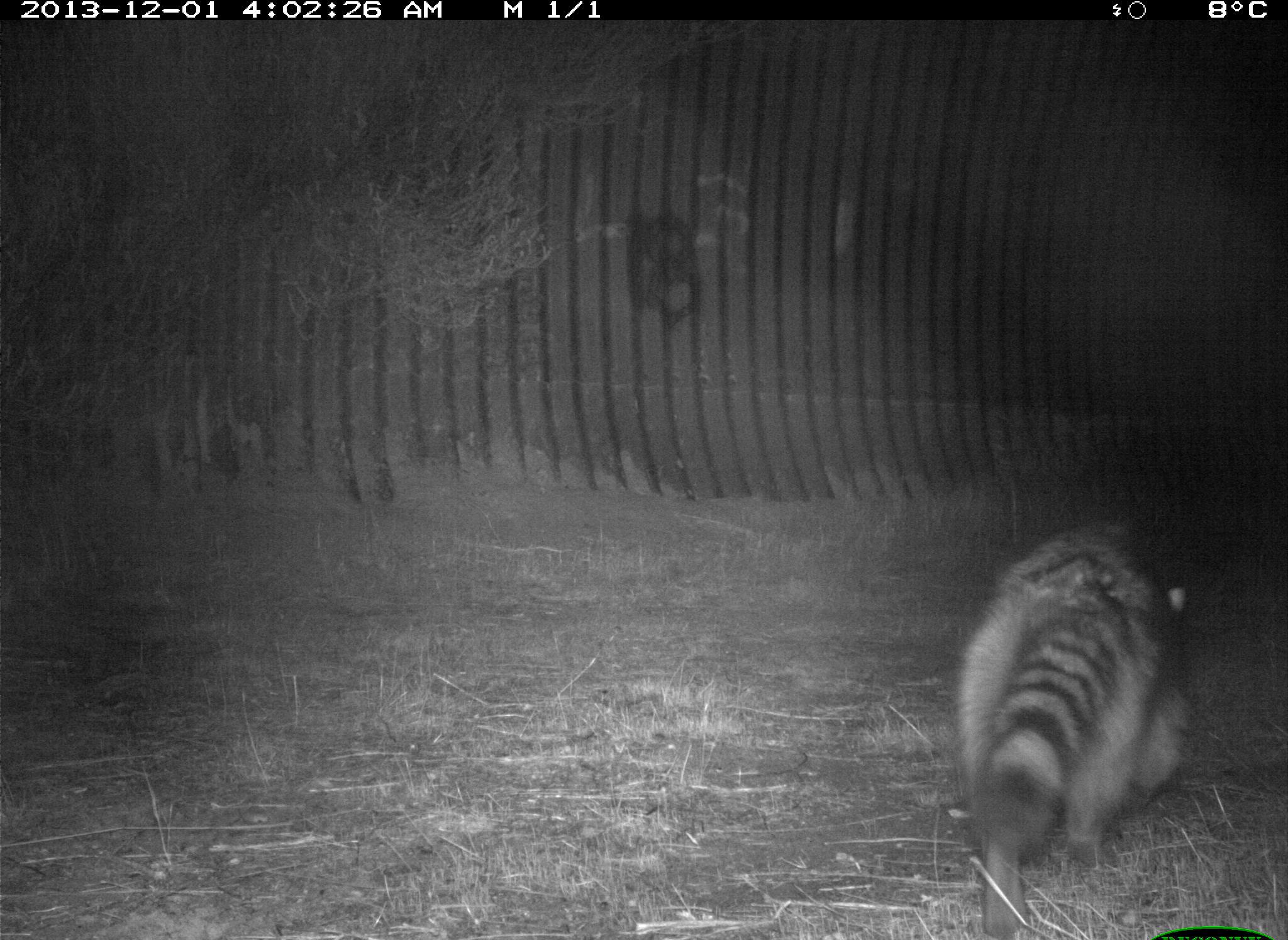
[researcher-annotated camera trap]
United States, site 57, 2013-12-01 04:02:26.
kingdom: Animalia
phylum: Chordata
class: Mammalia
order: Carnivora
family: Procyonidae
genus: Procyon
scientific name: Procyon lotor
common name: raccoon